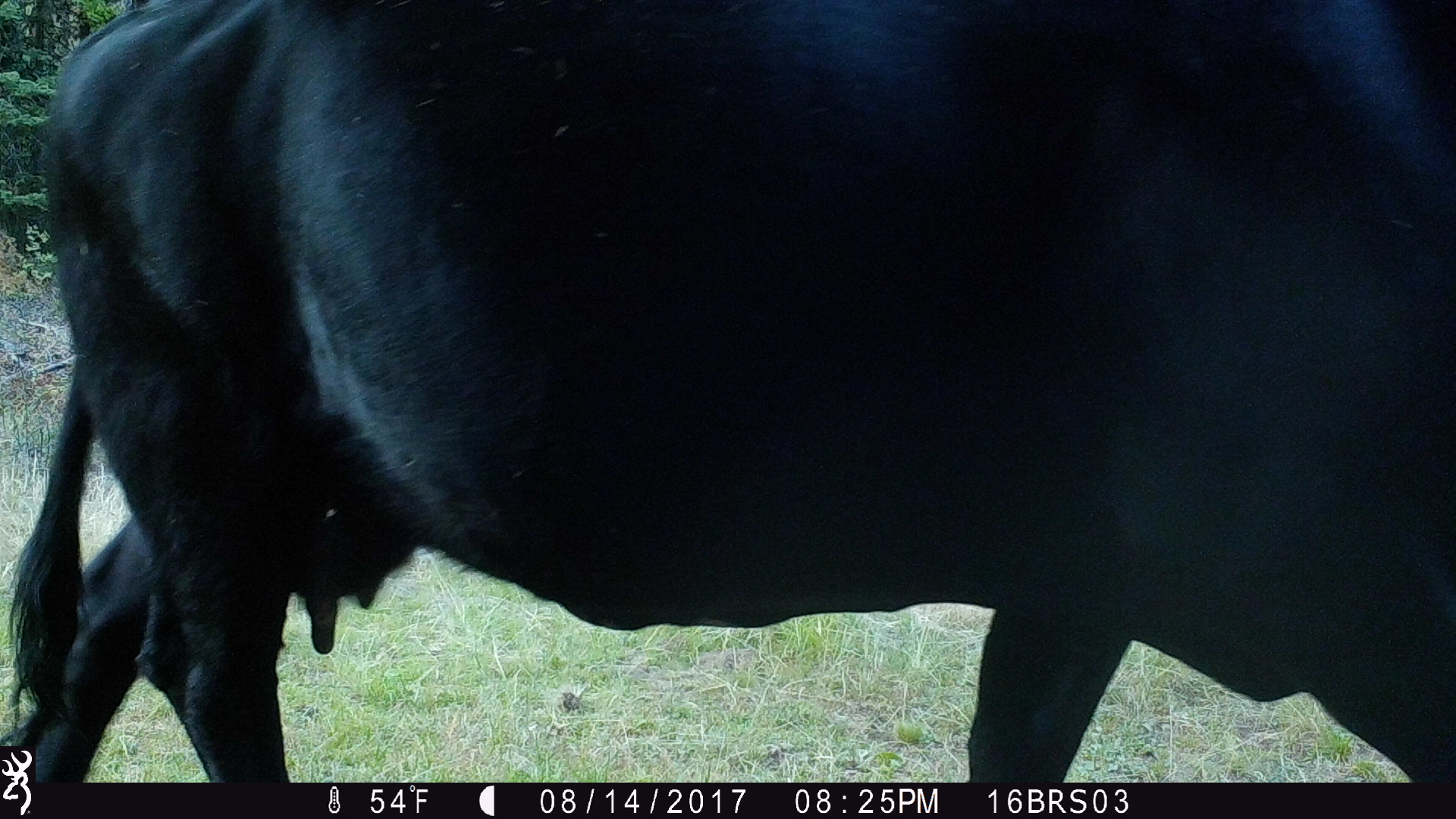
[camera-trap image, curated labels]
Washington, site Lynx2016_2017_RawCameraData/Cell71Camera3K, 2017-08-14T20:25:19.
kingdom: Animalia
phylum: Chordata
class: Mammalia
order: Artiodactyla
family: Bovidae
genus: Bos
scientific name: Bos taurus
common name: domestic cattle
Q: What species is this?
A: Domestic cattle (Bos taurus).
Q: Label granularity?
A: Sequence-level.